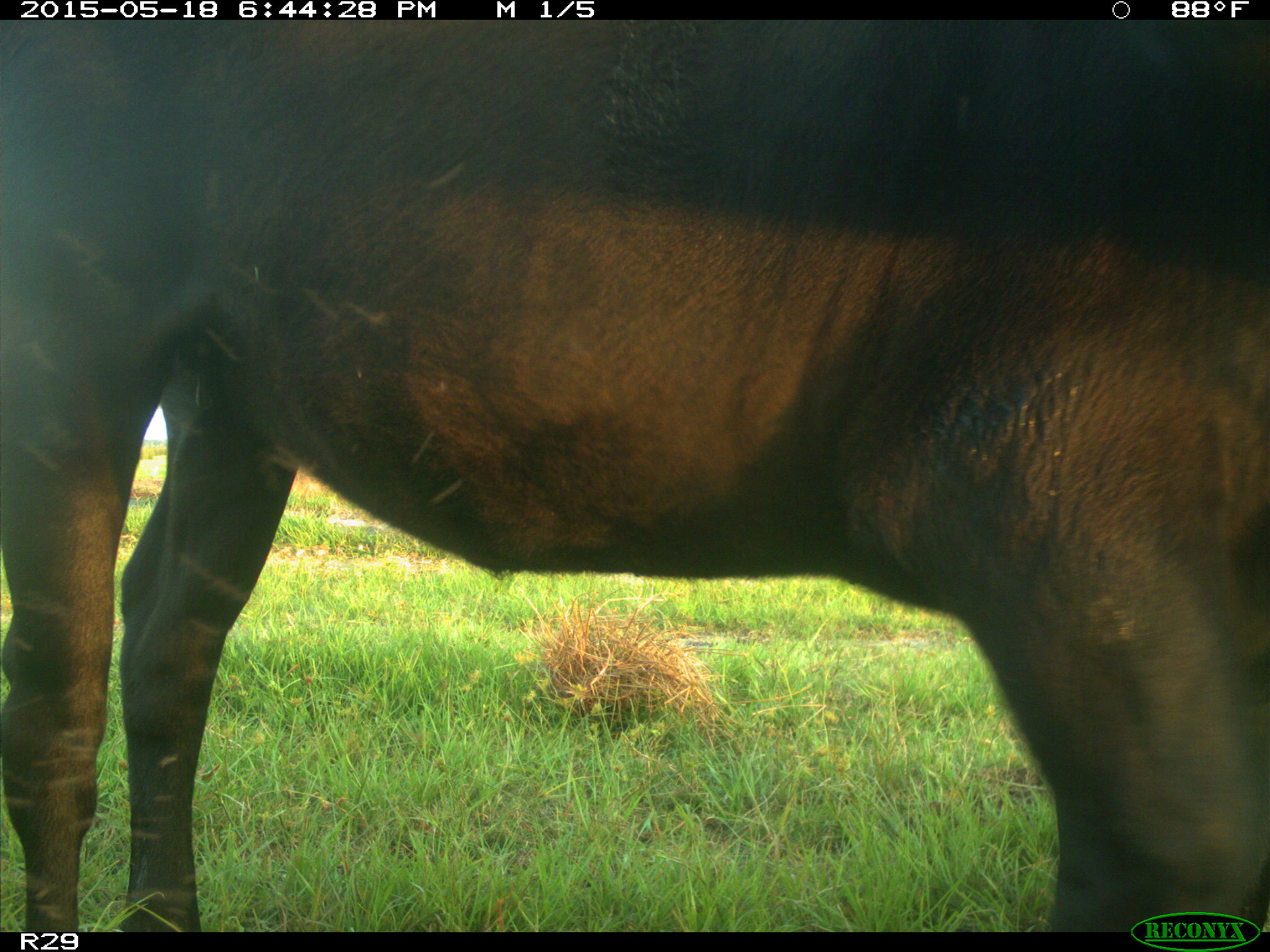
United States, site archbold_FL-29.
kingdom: Animalia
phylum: Chordata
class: Mammalia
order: Artiodactyla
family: Bovidae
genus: Bos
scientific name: Bos taurus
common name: domestic cow